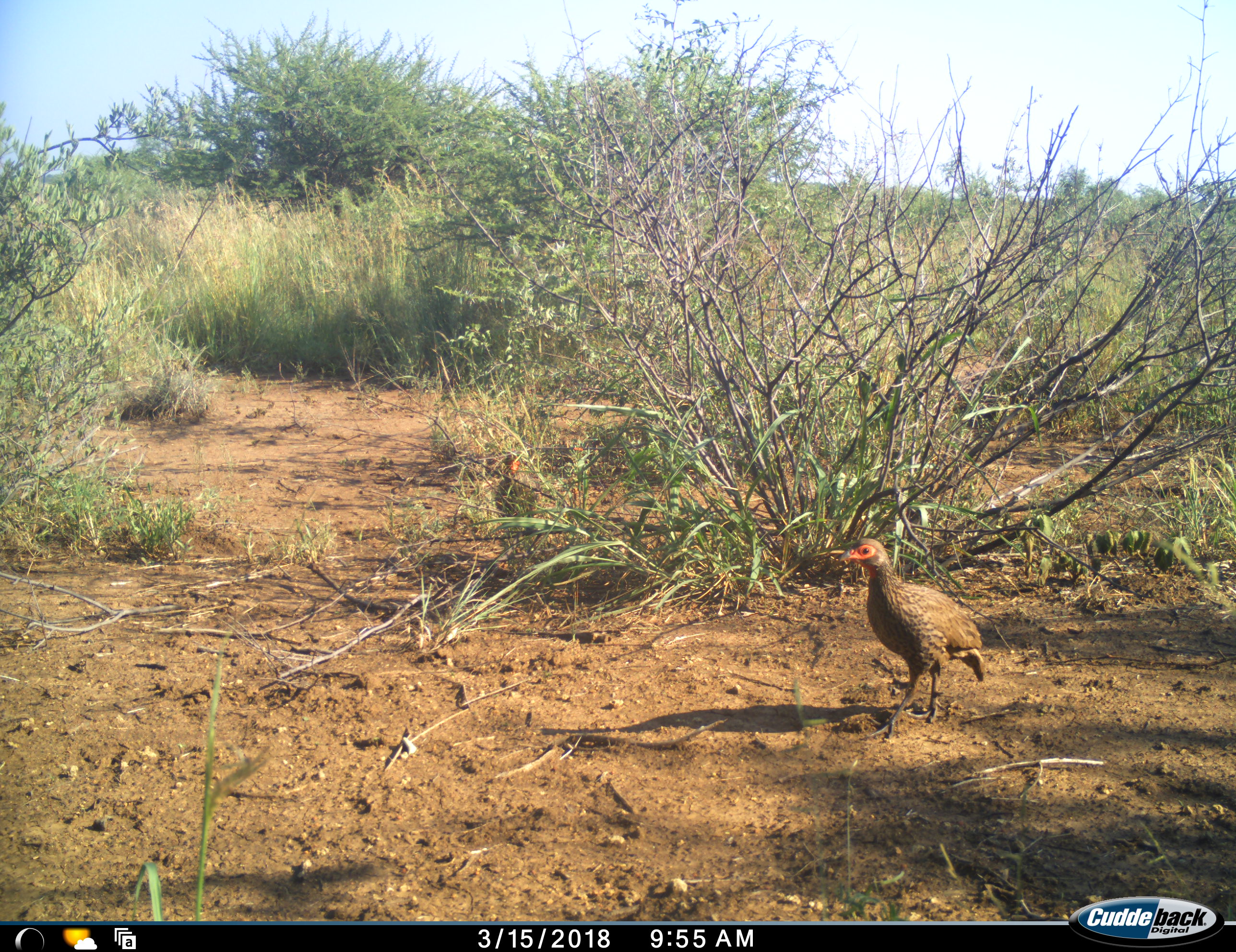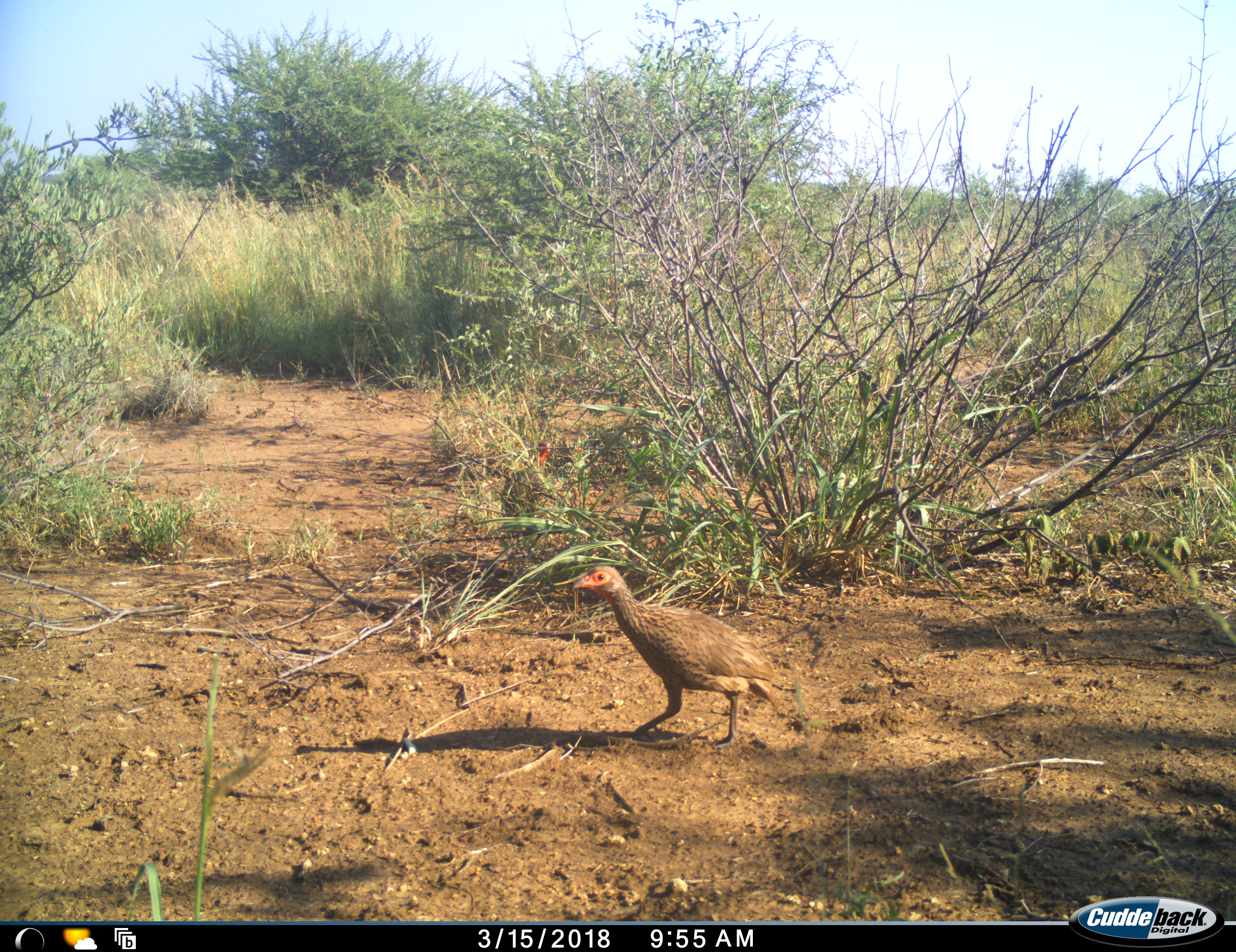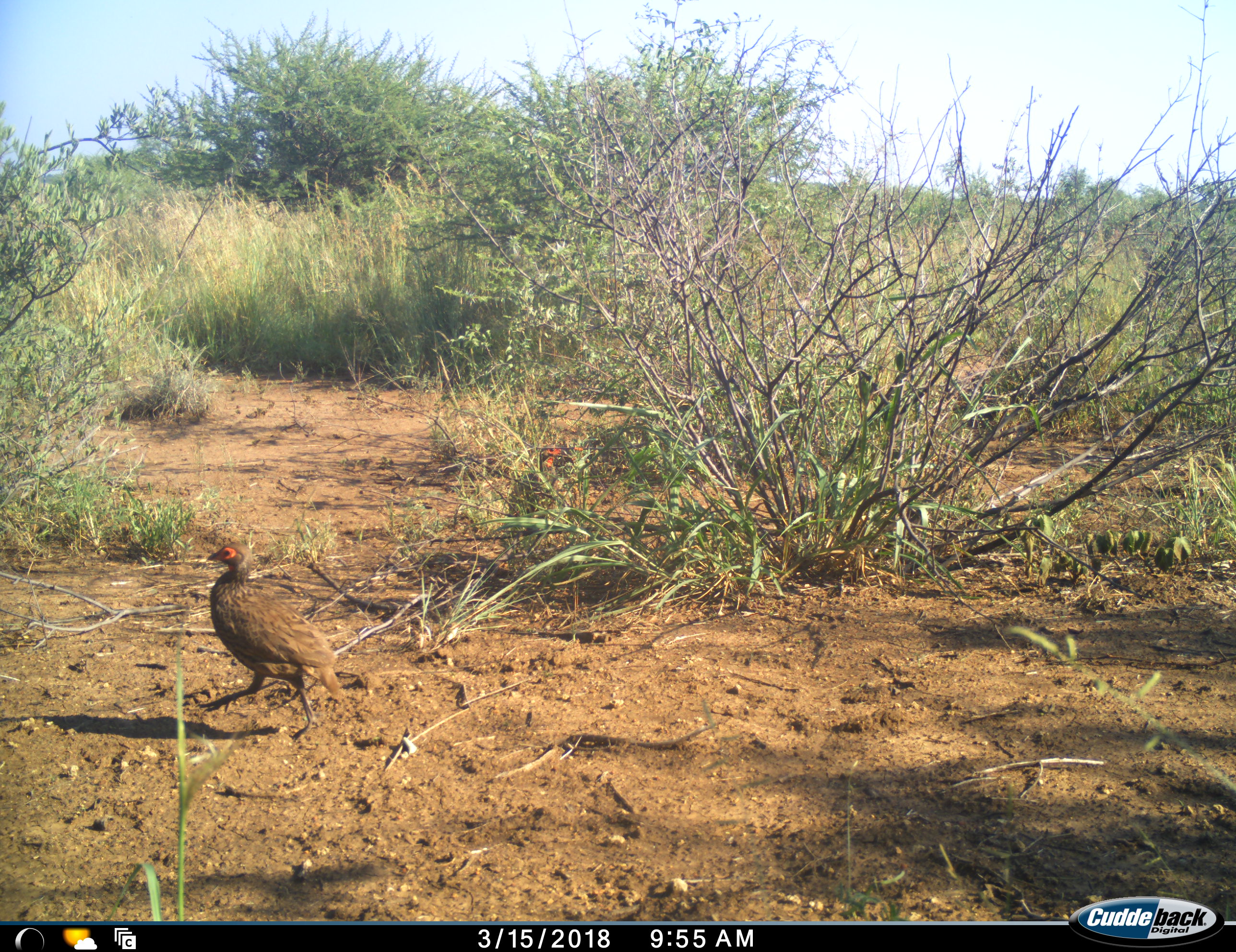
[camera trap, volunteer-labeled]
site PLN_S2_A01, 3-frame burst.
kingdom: Animalia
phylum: Chordata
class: Aves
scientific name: Aves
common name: bird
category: birdother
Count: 2.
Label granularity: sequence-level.